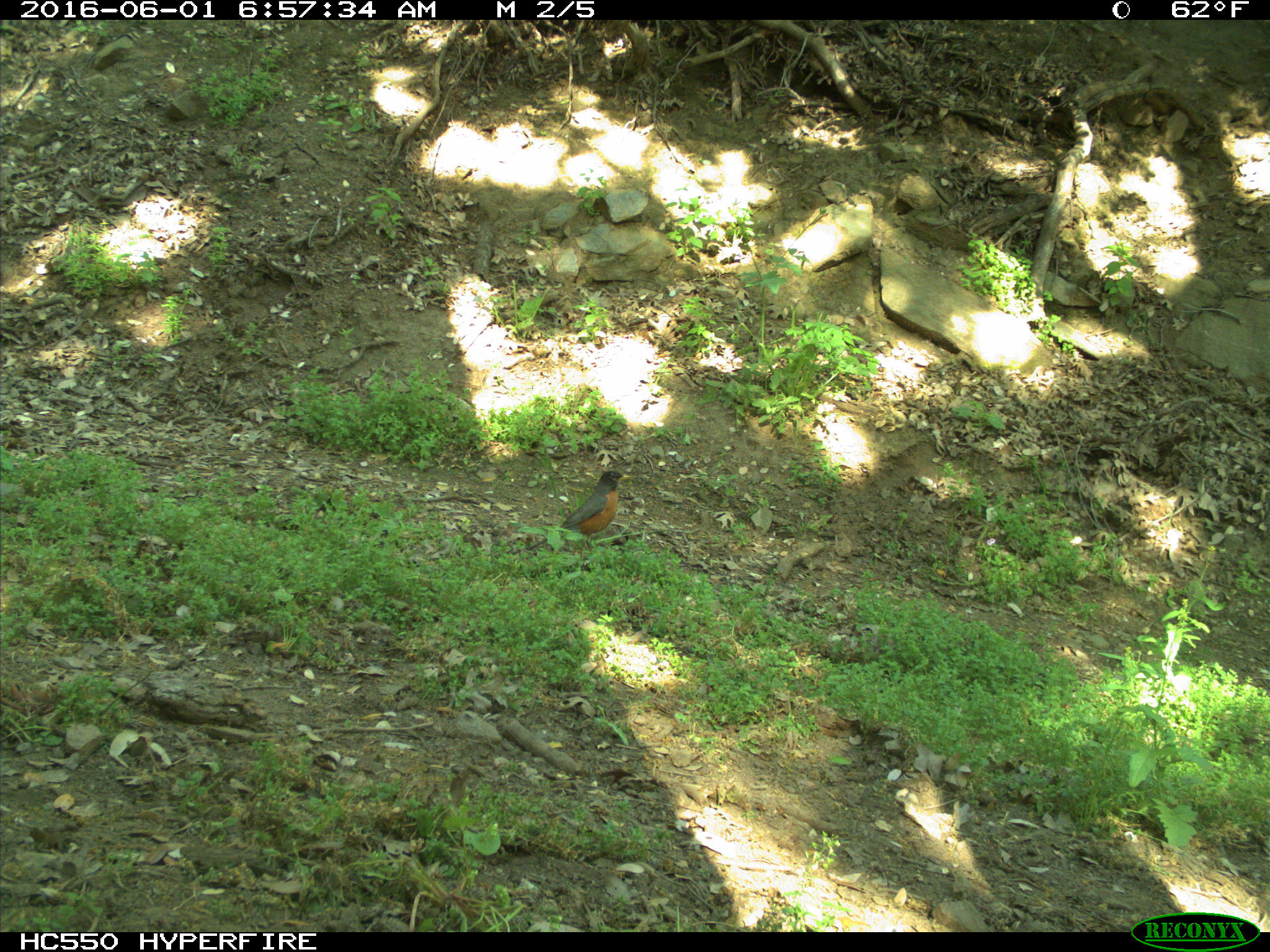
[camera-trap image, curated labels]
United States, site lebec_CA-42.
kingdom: Animalia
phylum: Chordata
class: Aves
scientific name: Aves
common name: birds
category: unidentified bird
Unidentified bird (birds) (Aves).